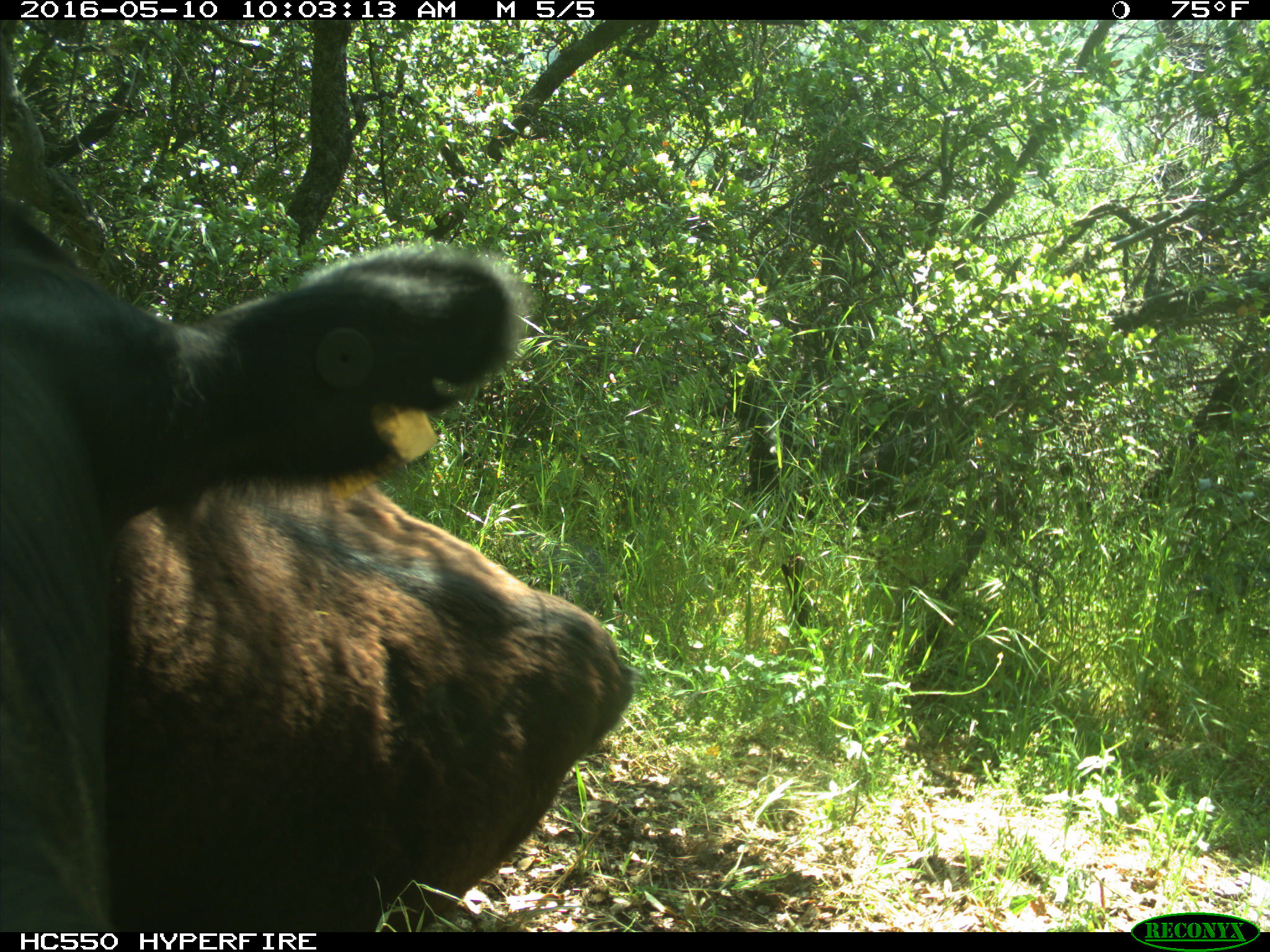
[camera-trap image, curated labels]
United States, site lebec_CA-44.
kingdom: Animalia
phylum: Chordata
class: Mammalia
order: Artiodactyla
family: Bovidae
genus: Bos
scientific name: Bos taurus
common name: domestic cow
Bos taurus (domestic cow).